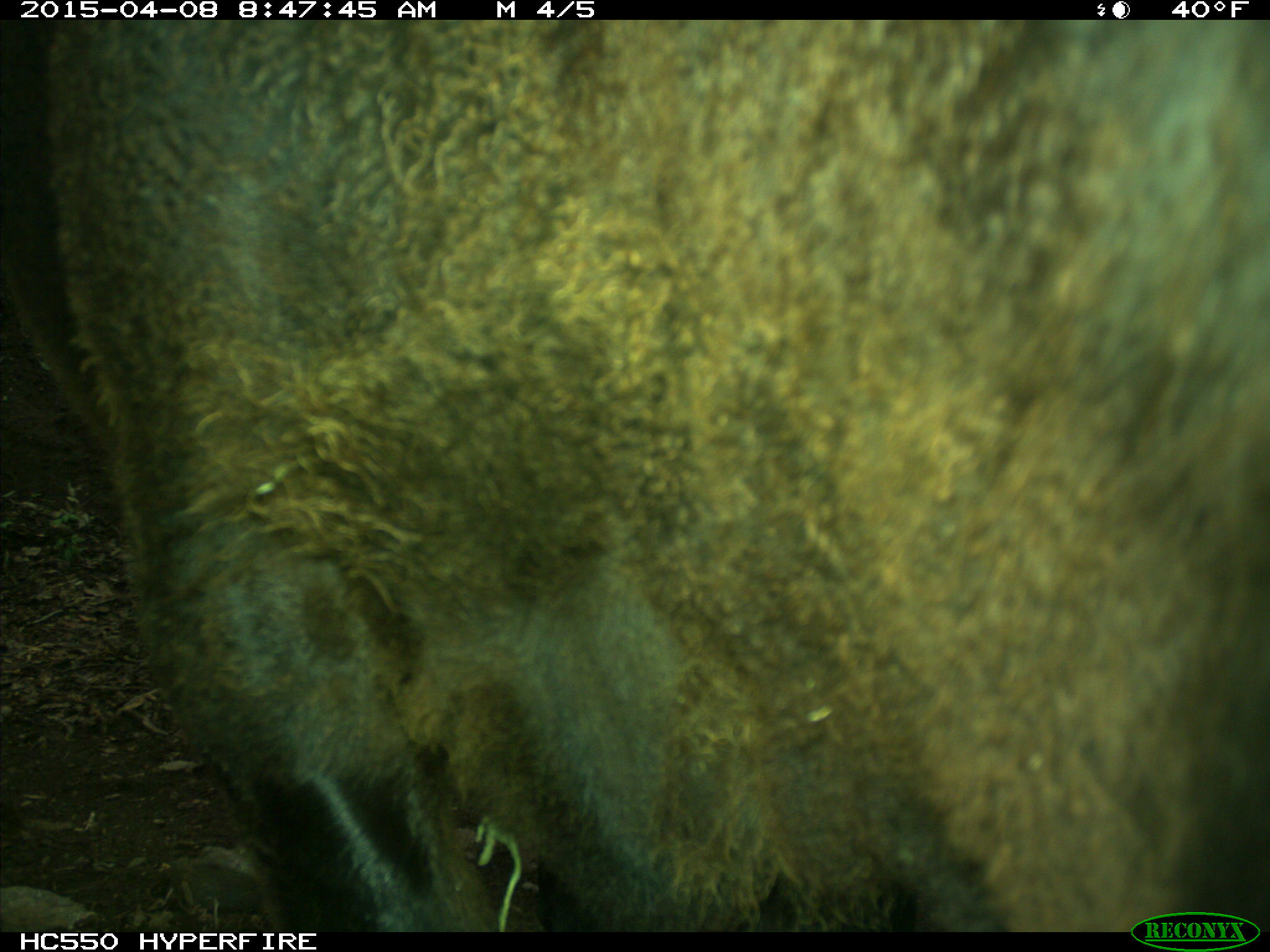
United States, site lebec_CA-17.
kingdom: Animalia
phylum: Chordata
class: Mammalia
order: Artiodactyla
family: Bovidae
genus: Bos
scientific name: Bos taurus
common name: domestic cow